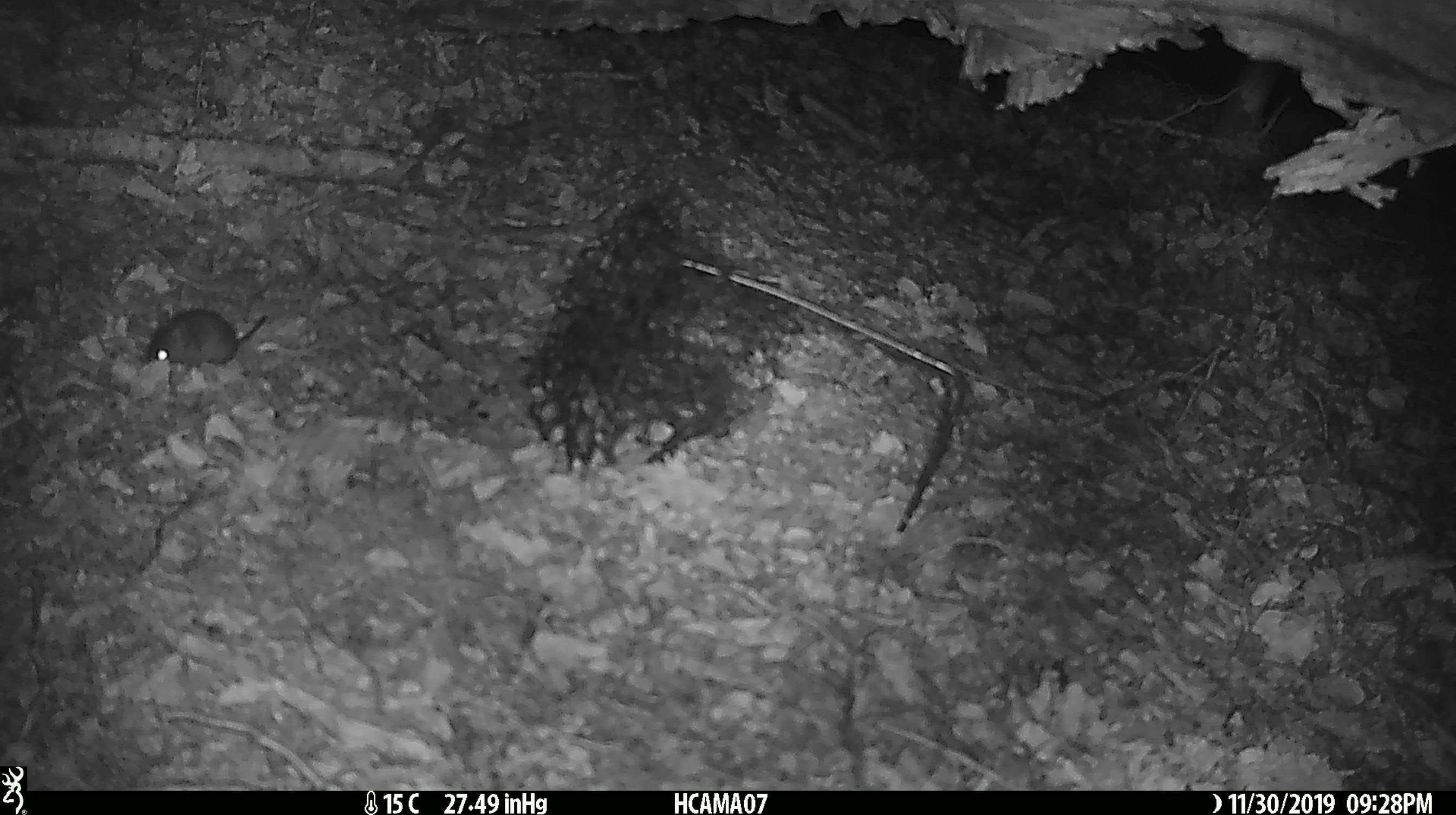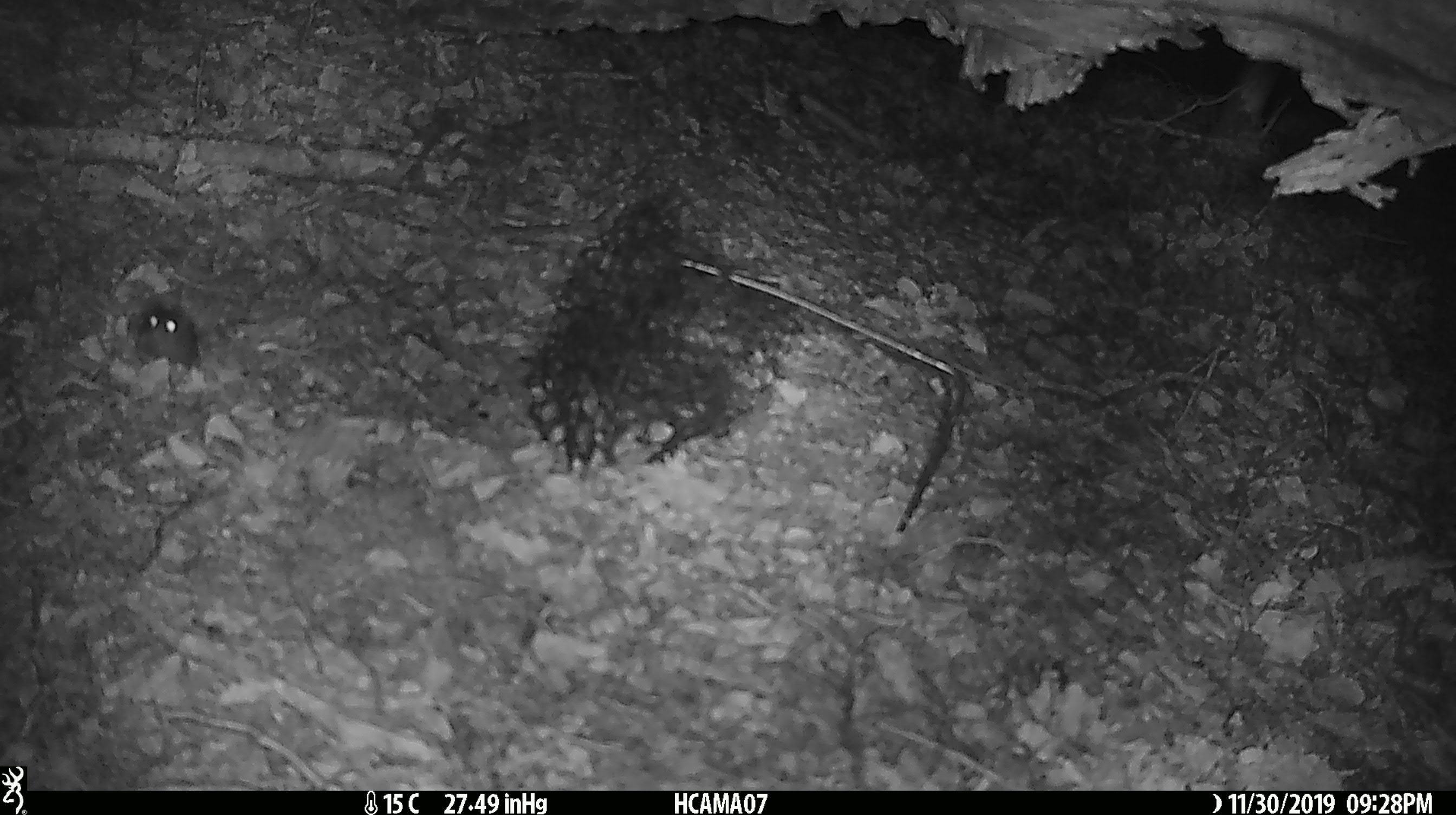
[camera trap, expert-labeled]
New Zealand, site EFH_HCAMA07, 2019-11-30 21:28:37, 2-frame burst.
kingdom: Animalia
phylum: Chordata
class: Mammalia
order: Rodentia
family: Muridae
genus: Mus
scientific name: Mus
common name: mouse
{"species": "mouse (Mus)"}